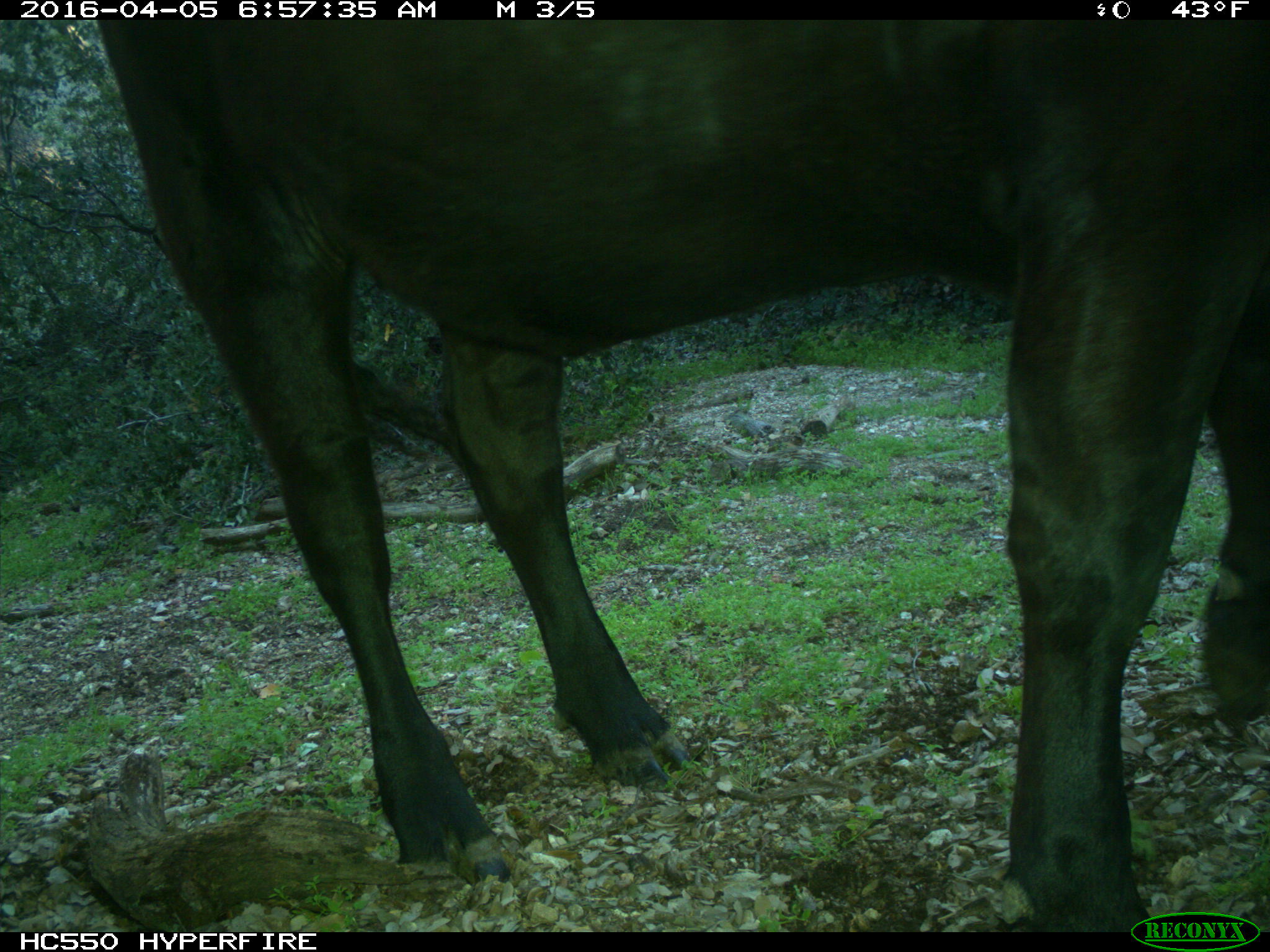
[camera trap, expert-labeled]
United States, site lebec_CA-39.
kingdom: Animalia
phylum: Chordata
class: Mammalia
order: Artiodactyla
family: Bovidae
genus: Bos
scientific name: Bos taurus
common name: domestic cow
Bos taurus (domestic cow).